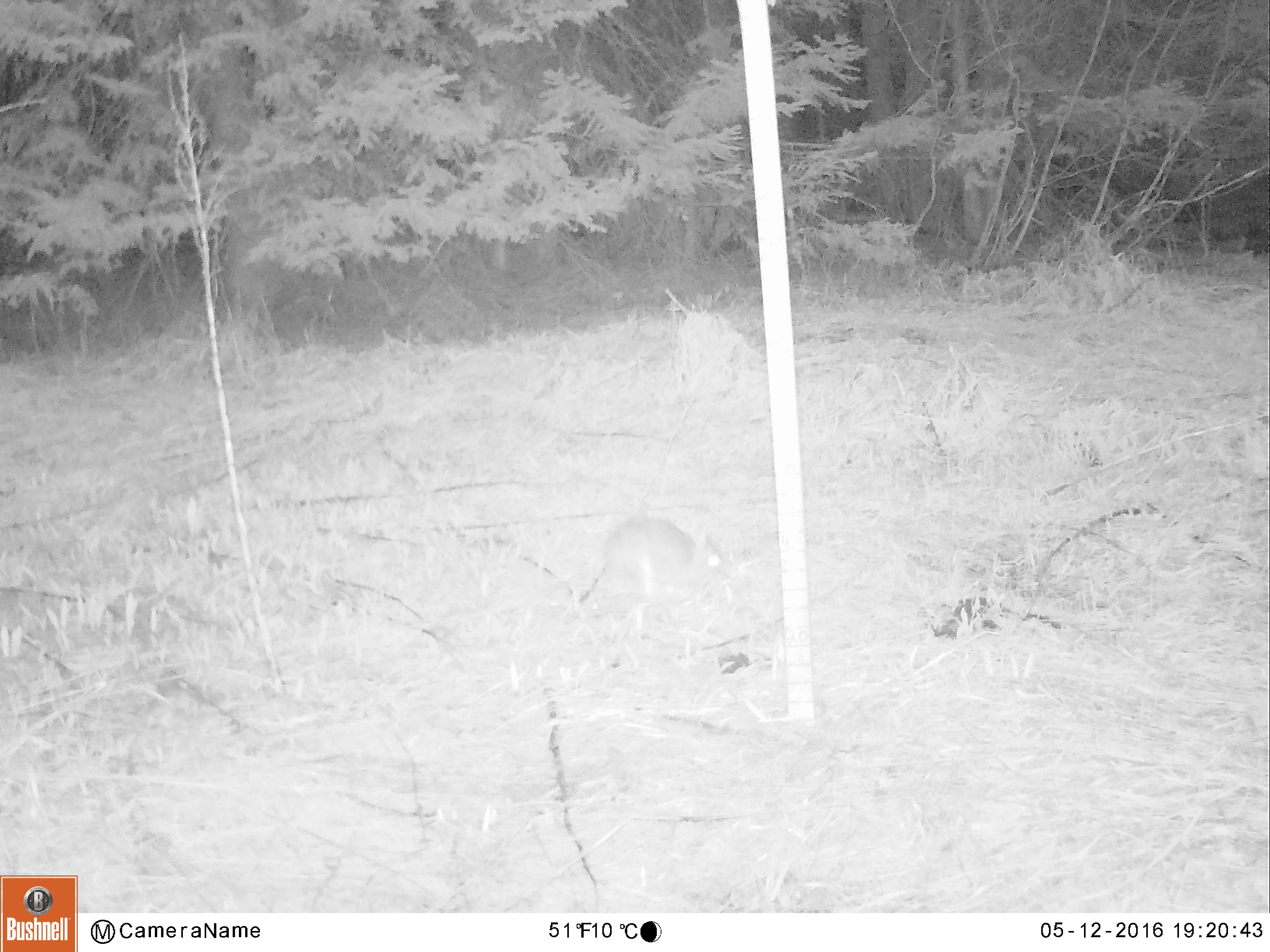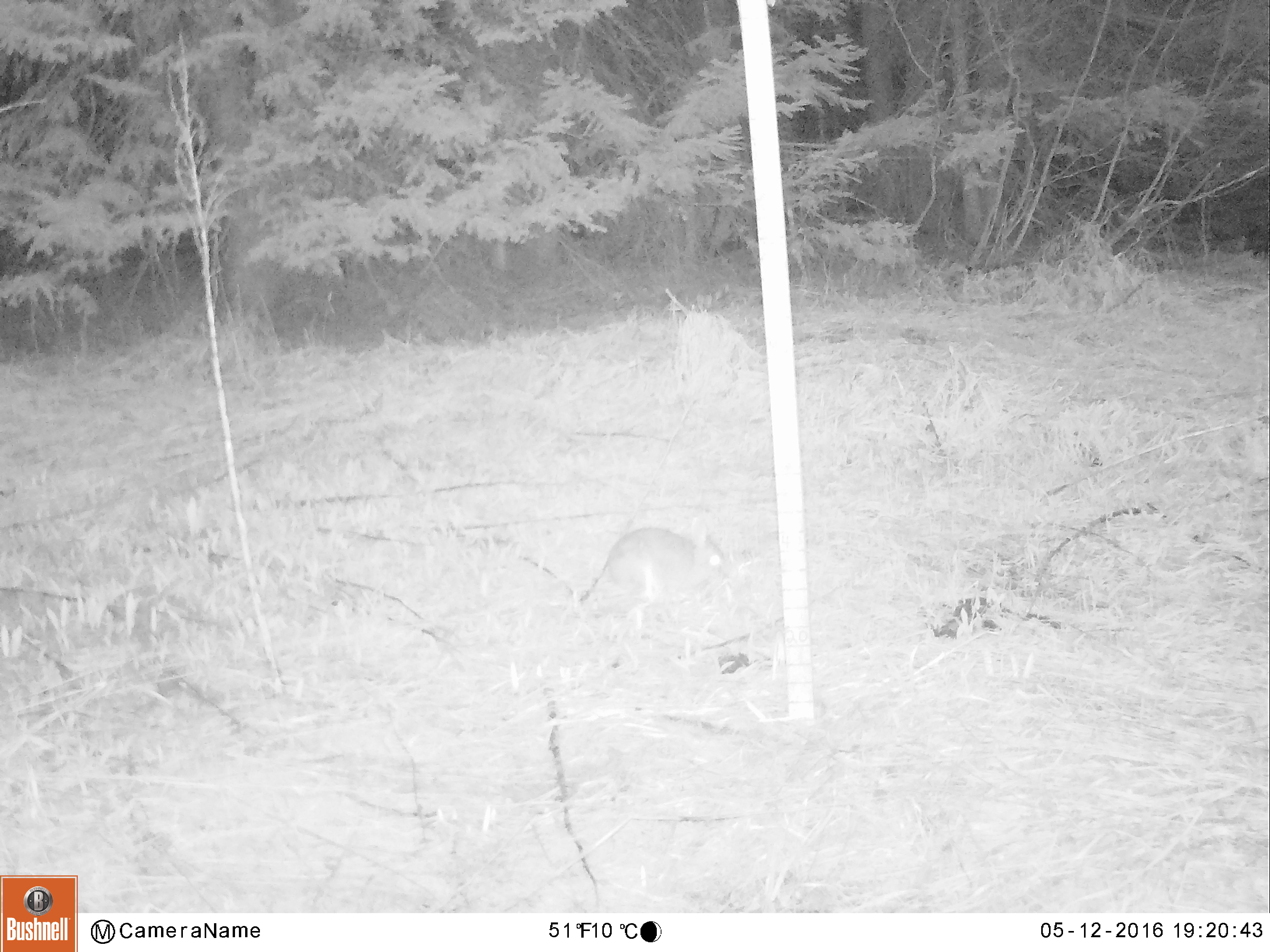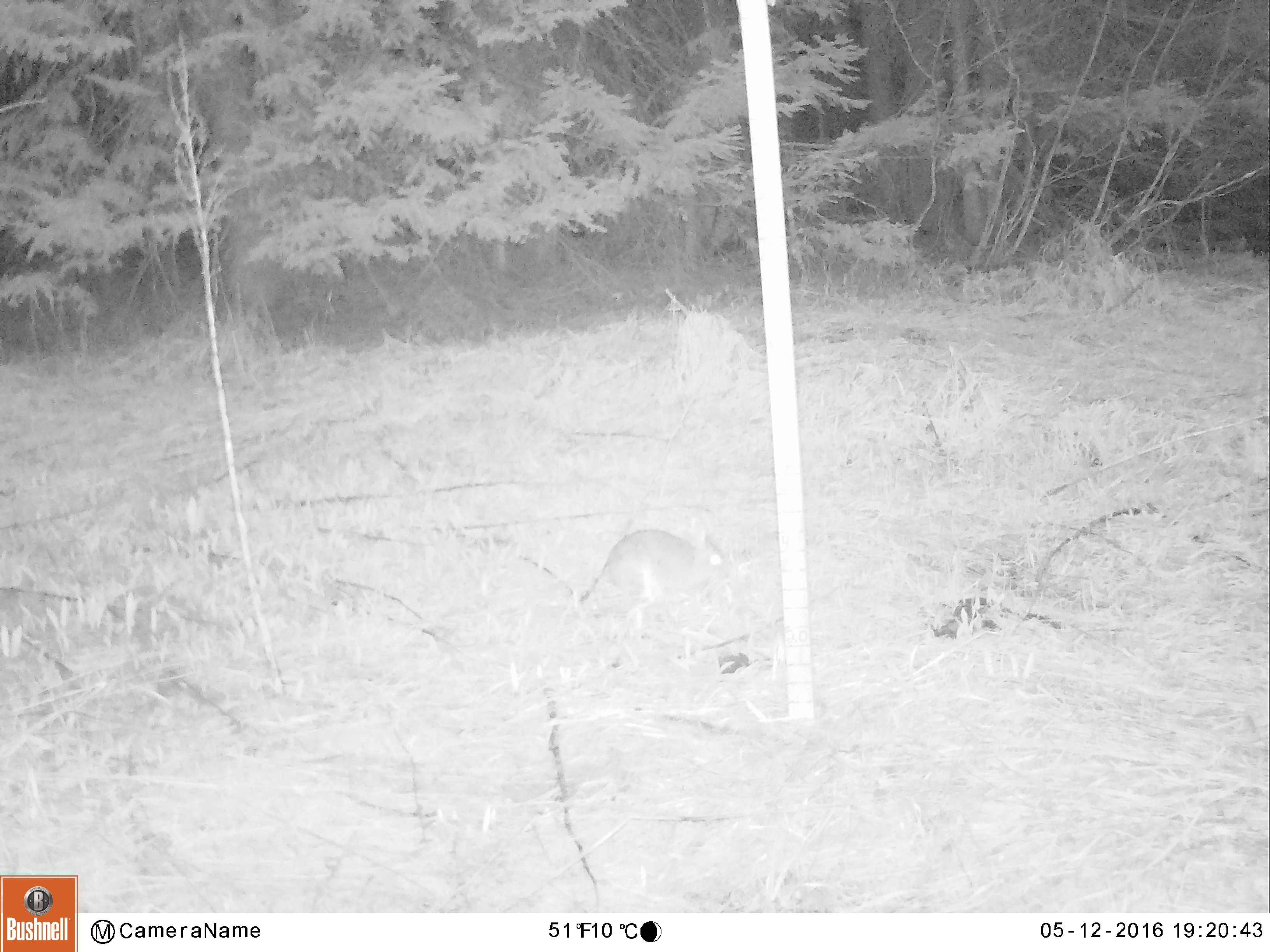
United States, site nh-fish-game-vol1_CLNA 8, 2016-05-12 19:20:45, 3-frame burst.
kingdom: Animalia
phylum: Chordata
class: Mammalia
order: Lagomorpha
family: Leporidae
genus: Lepus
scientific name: Lepus americanus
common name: snowshoe hare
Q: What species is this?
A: Snowshoe hare (Lepus americanus).